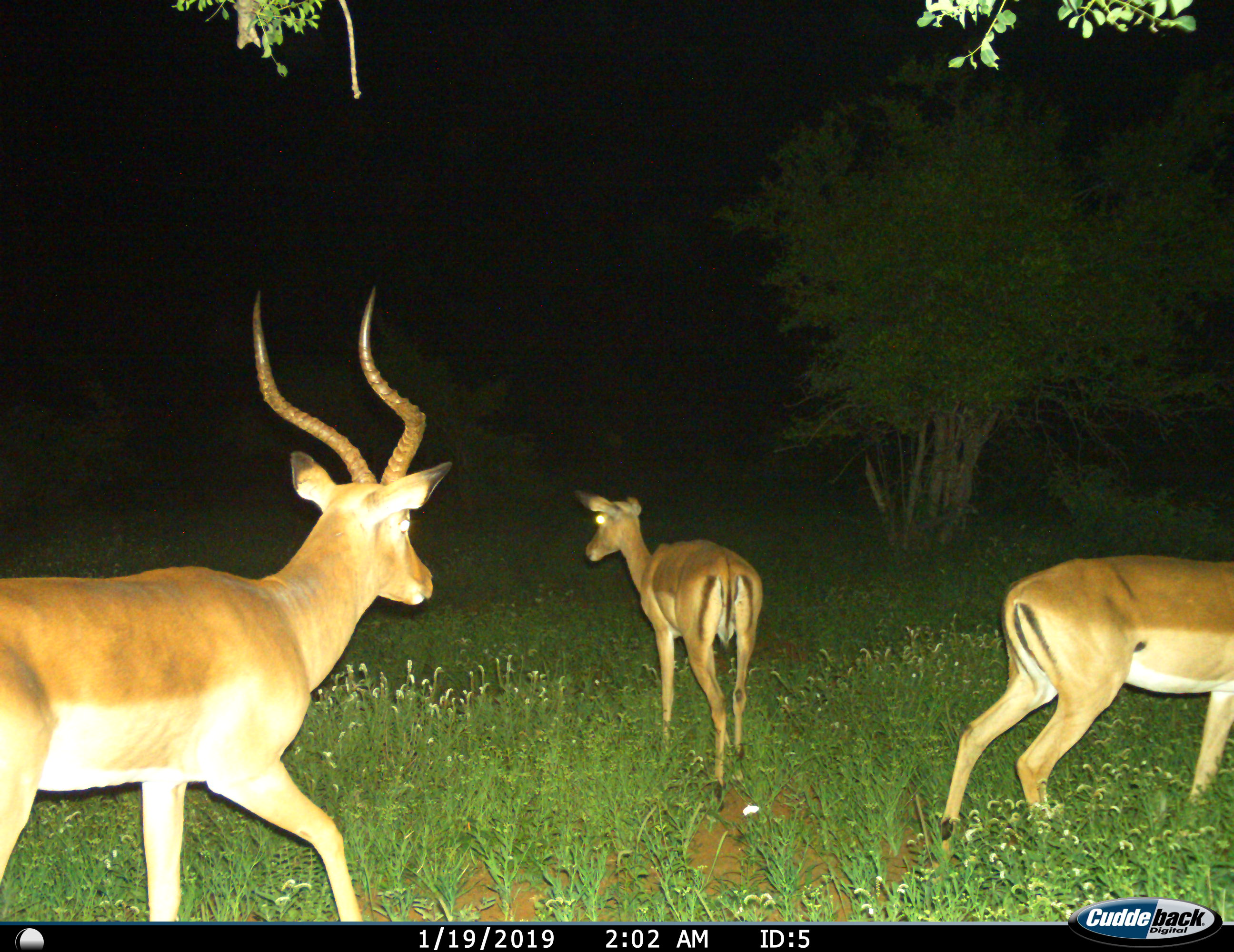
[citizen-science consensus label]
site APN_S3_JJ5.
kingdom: Animalia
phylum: Chordata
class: Mammalia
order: Artiodactyla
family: Bovidae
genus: Aepyceros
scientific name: Aepyceros melampus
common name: impala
Impala (Aepyceros melampus), count 3. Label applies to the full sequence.